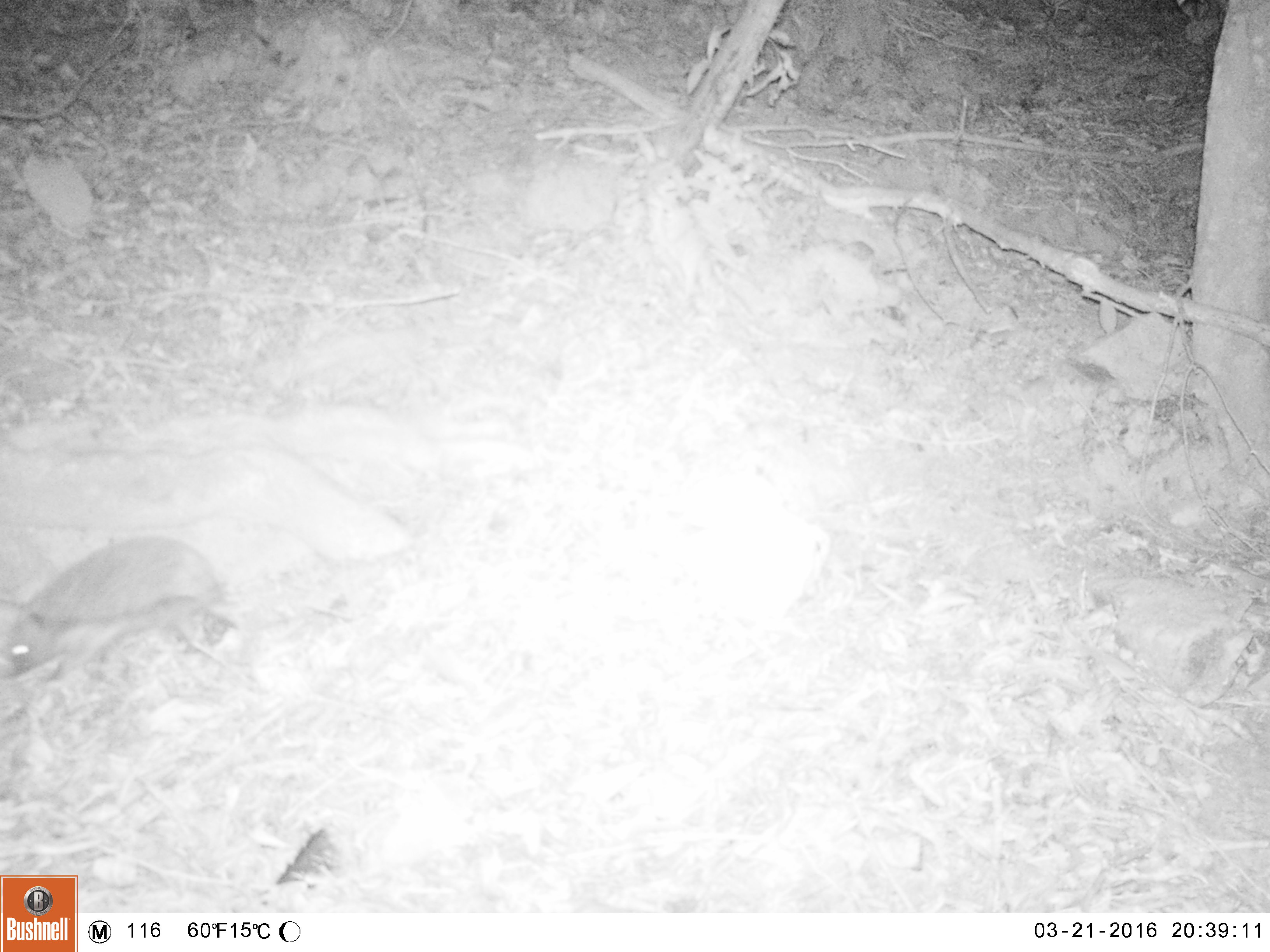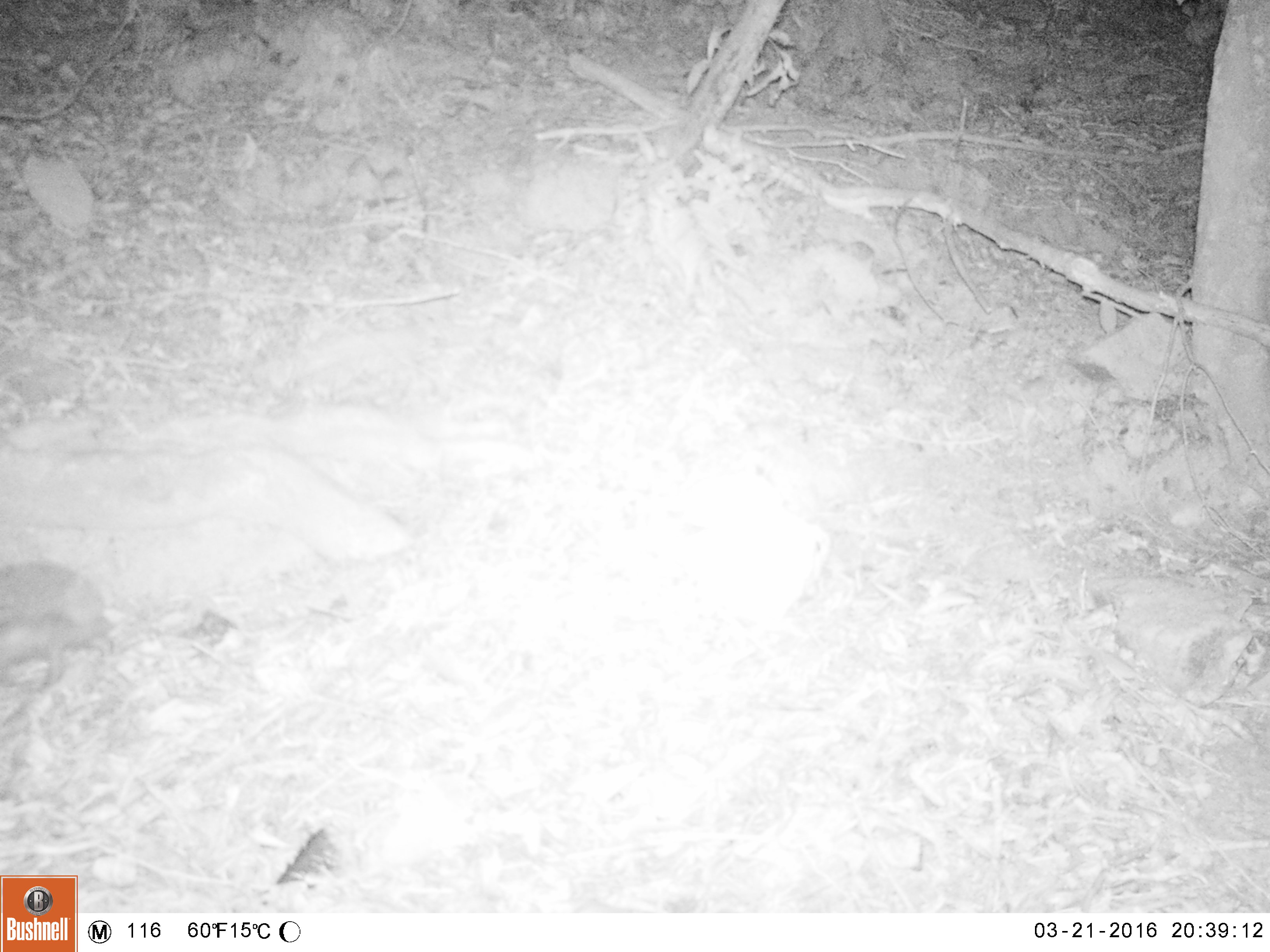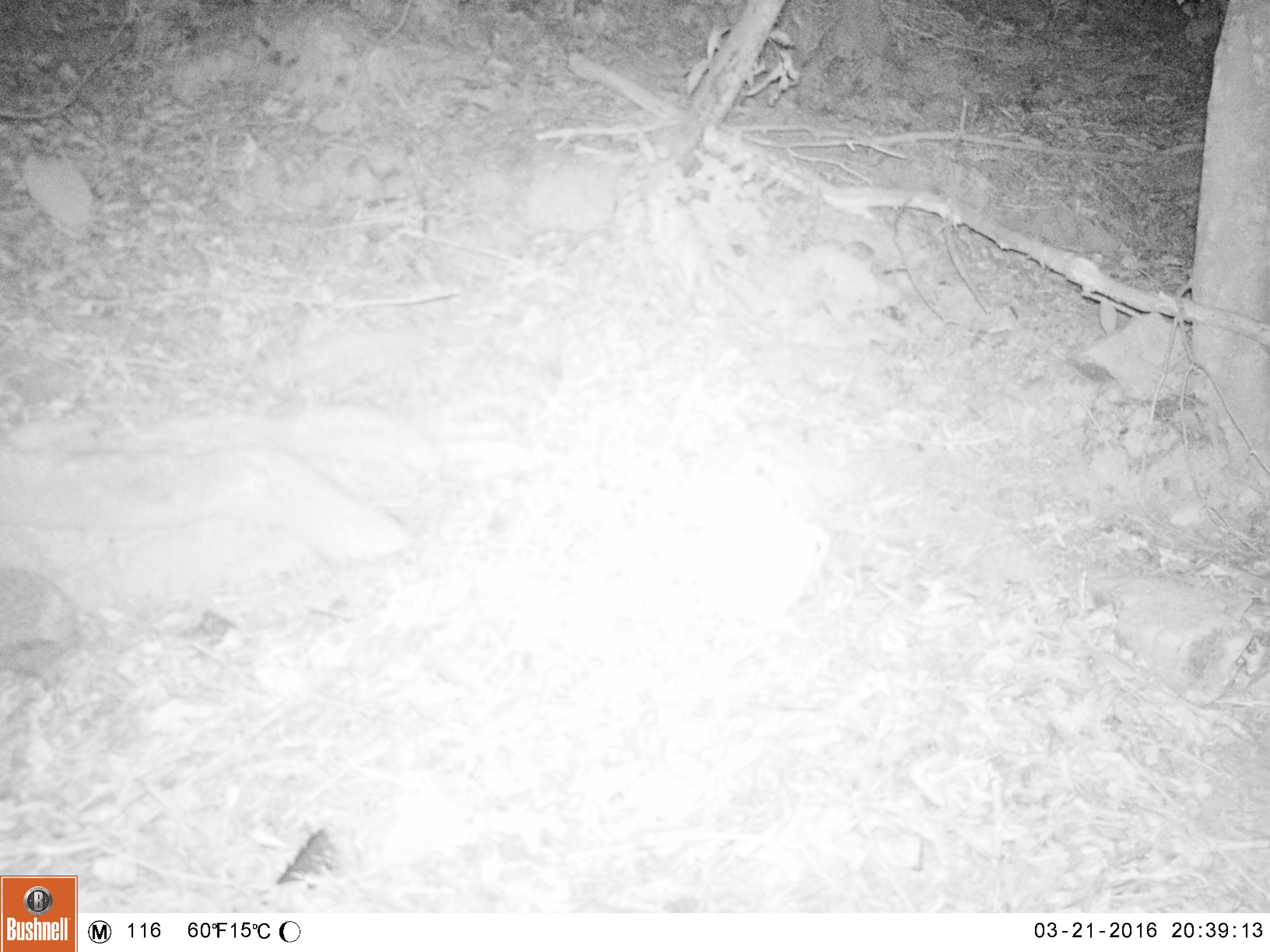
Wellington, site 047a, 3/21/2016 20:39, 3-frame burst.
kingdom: Animalia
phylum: Chordata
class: Mammalia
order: Eulipotyphla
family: Erinaceidae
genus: Erinaceus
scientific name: Erinaceus europaeus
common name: hedgehog